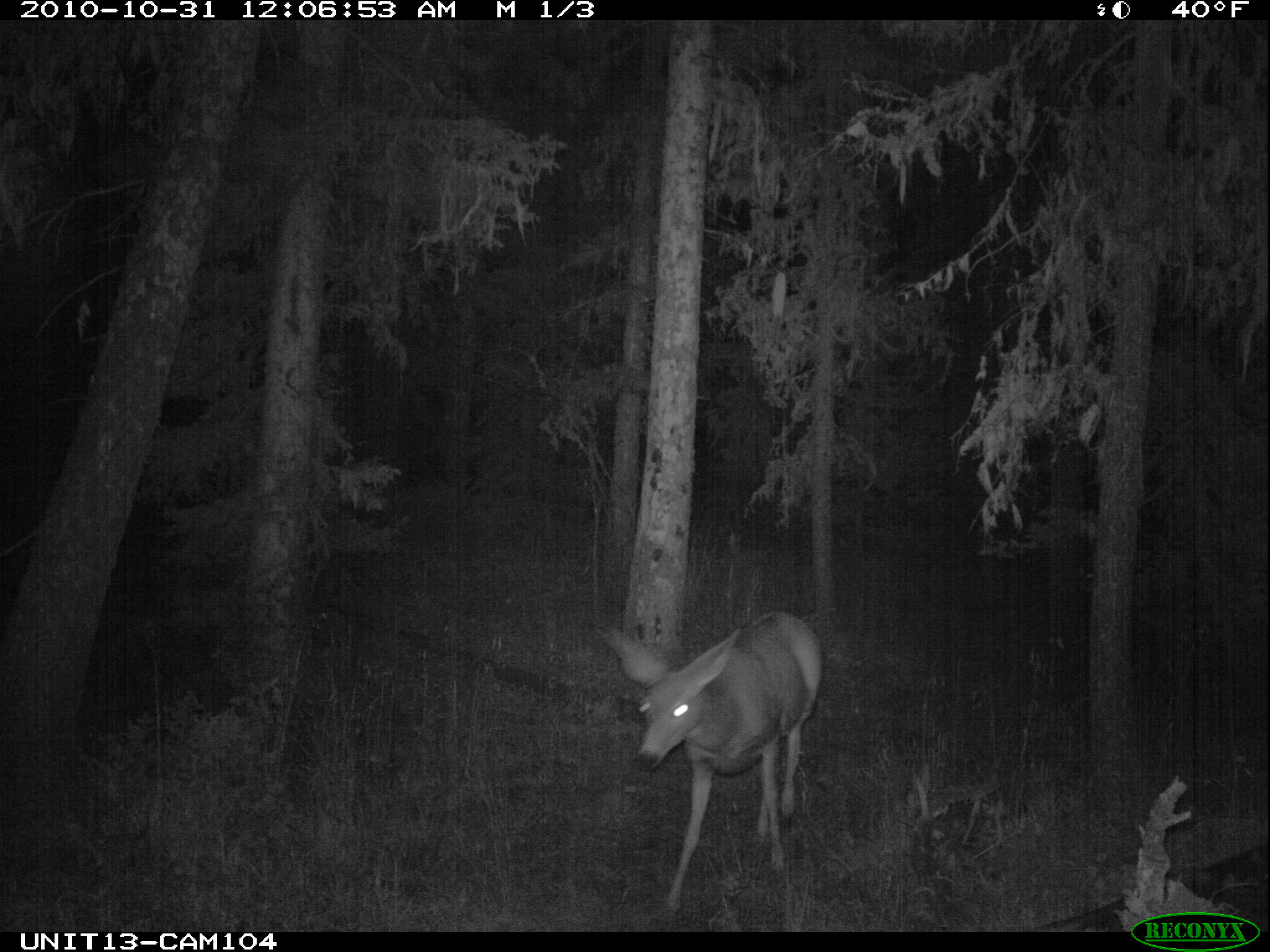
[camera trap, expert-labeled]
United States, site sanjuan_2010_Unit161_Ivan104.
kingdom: Animalia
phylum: Chordata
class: Mammalia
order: Artiodactyla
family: Cervidae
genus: Odocoileus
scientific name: Odocoileus hemionus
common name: mule deer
Odocoileus hemionus (mule deer).